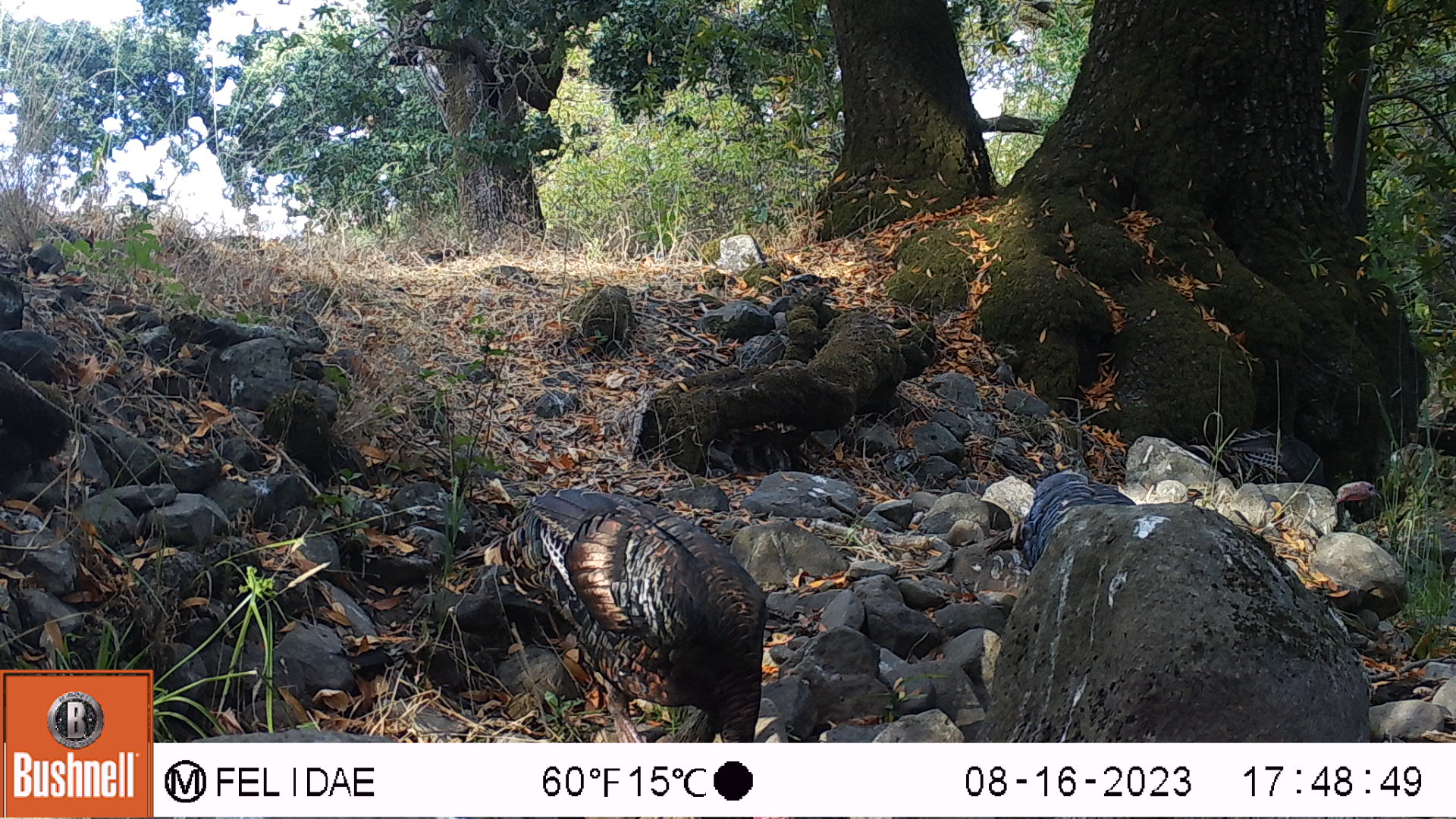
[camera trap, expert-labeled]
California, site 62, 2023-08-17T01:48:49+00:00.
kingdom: Animalia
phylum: Chordata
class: Aves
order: Galliformes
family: Phasianidae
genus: Meleagris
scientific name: Meleagris gallopavo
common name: turkey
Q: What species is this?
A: Turkey (Meleagris gallopavo).